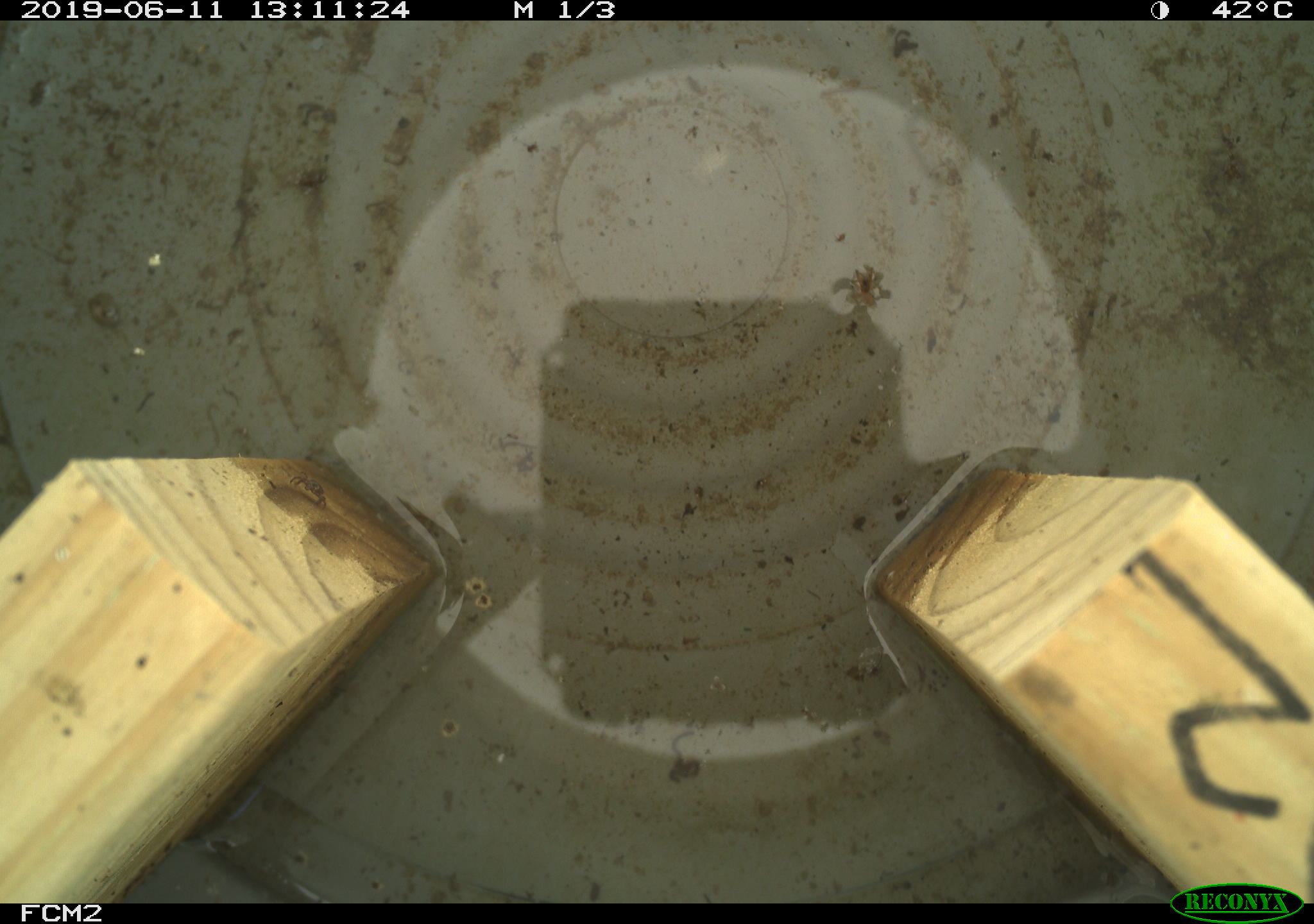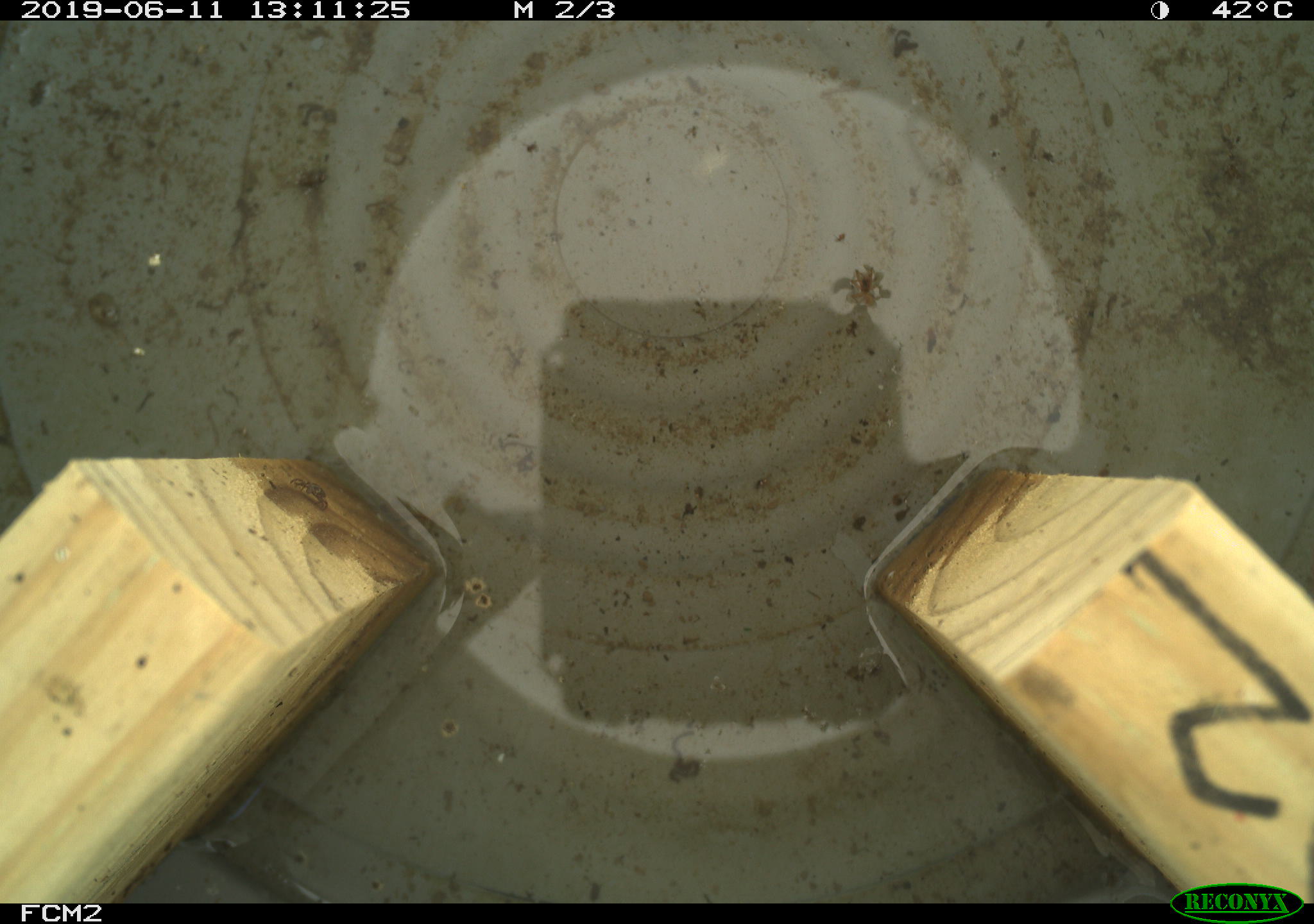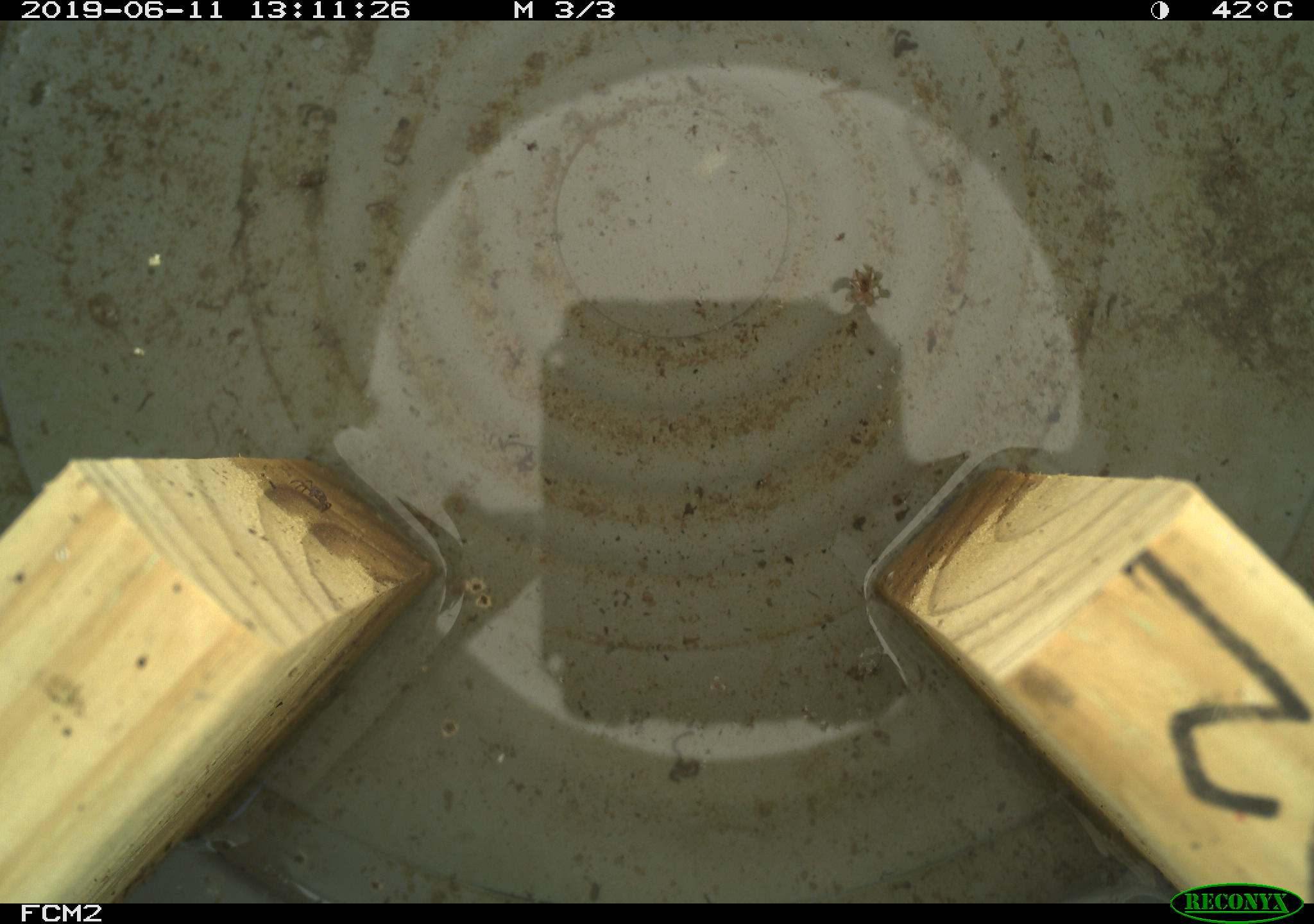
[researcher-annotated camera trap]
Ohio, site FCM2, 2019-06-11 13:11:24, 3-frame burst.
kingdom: Animalia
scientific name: Animalia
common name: animal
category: invertebrate